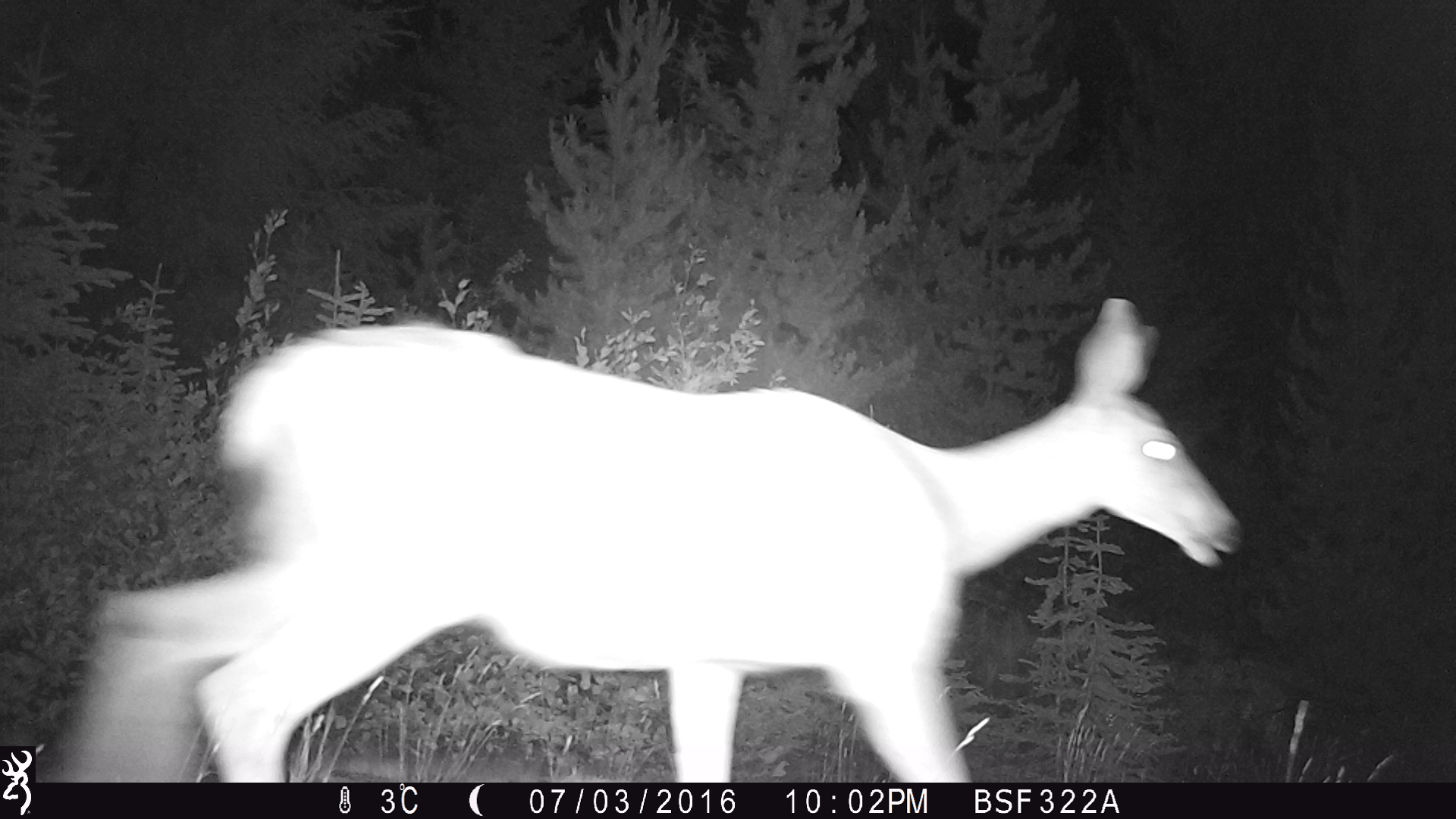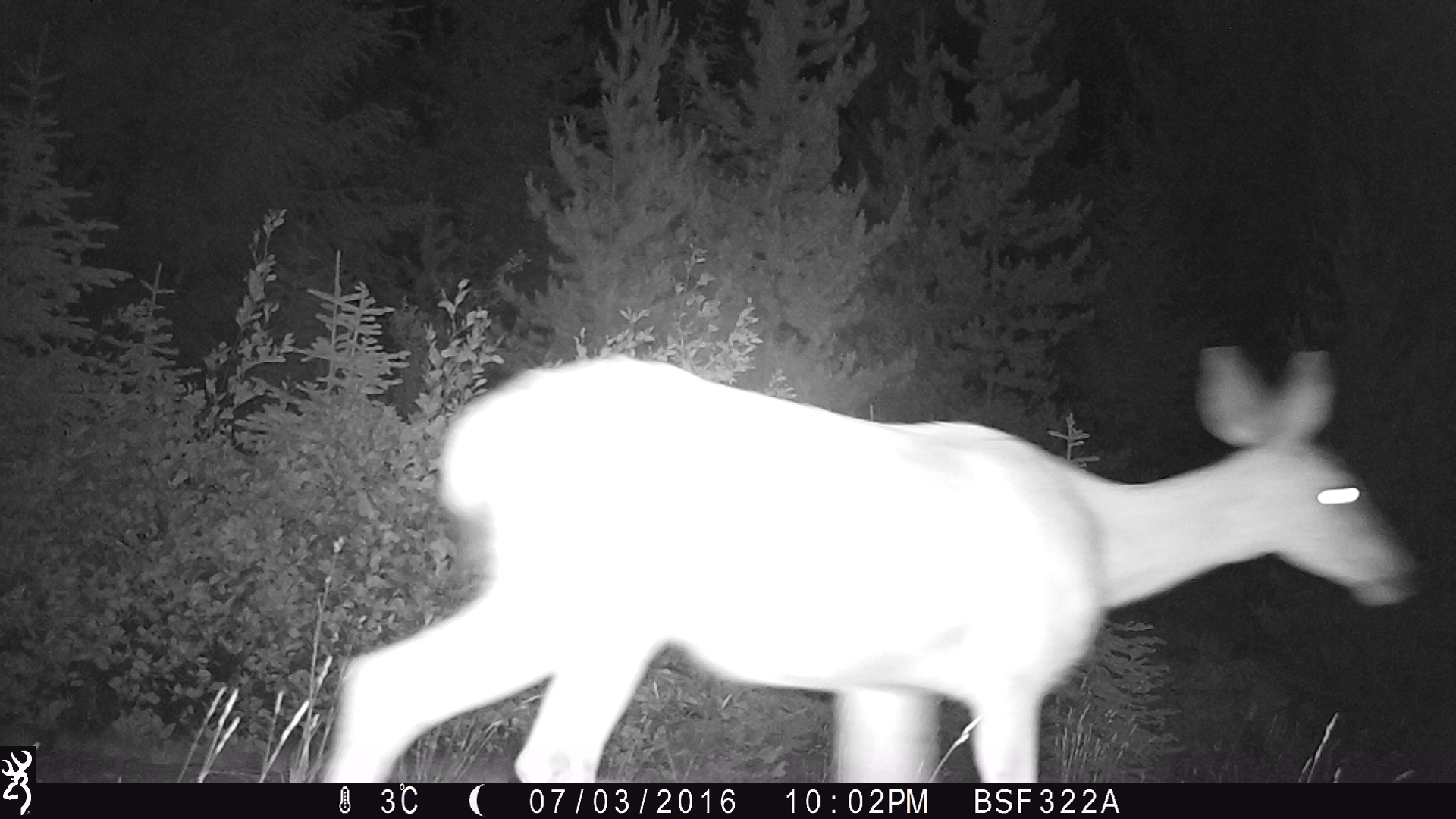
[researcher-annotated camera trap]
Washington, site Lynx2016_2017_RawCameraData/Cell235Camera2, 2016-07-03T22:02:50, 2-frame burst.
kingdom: Animalia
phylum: Chordata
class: Mammalia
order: Artiodactyla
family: Cervidae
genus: Odocoileus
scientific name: Odocoileus hemionus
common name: mule deer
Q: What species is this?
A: Odocoileus hemionus (mule deer).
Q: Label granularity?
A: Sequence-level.